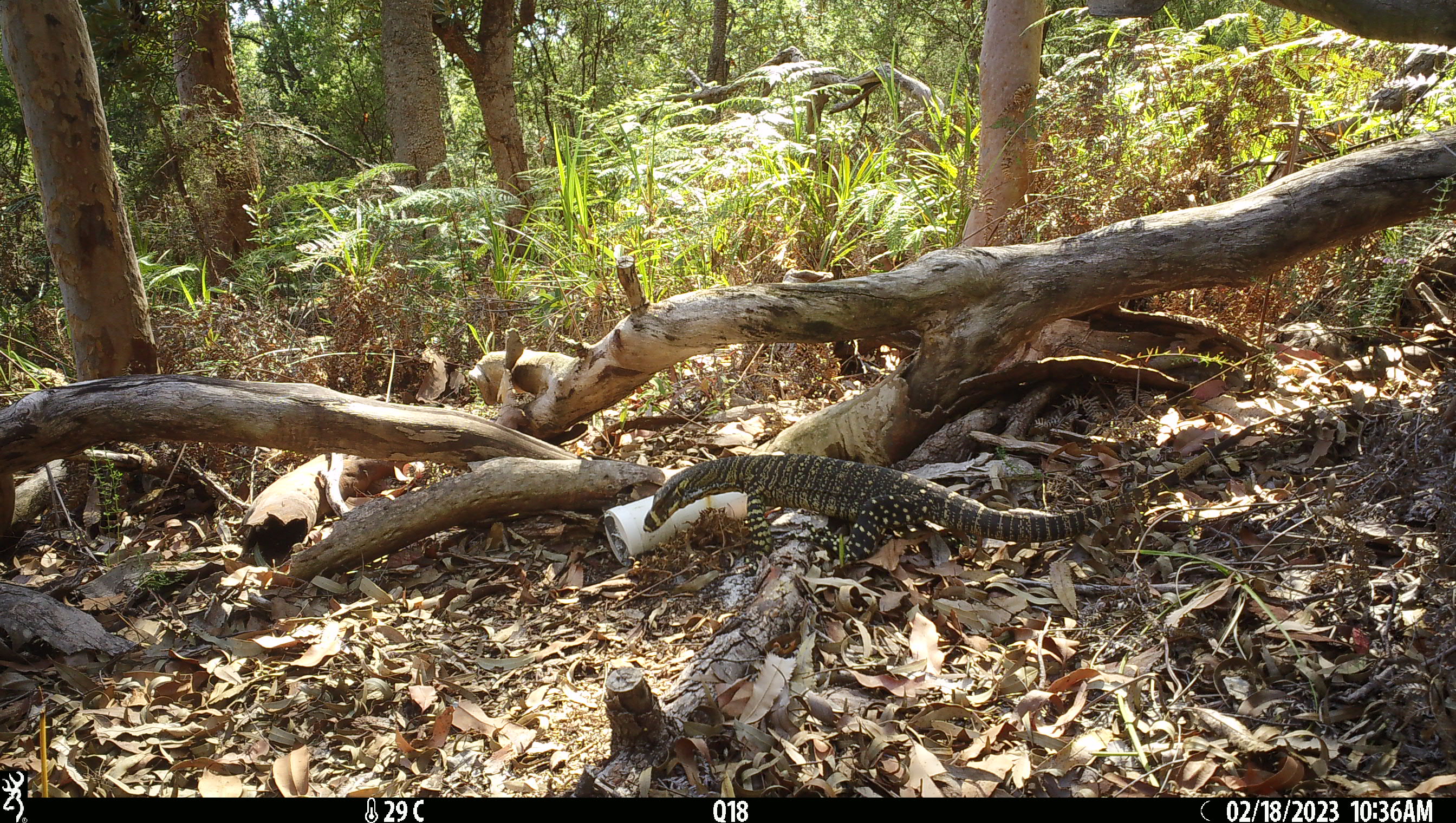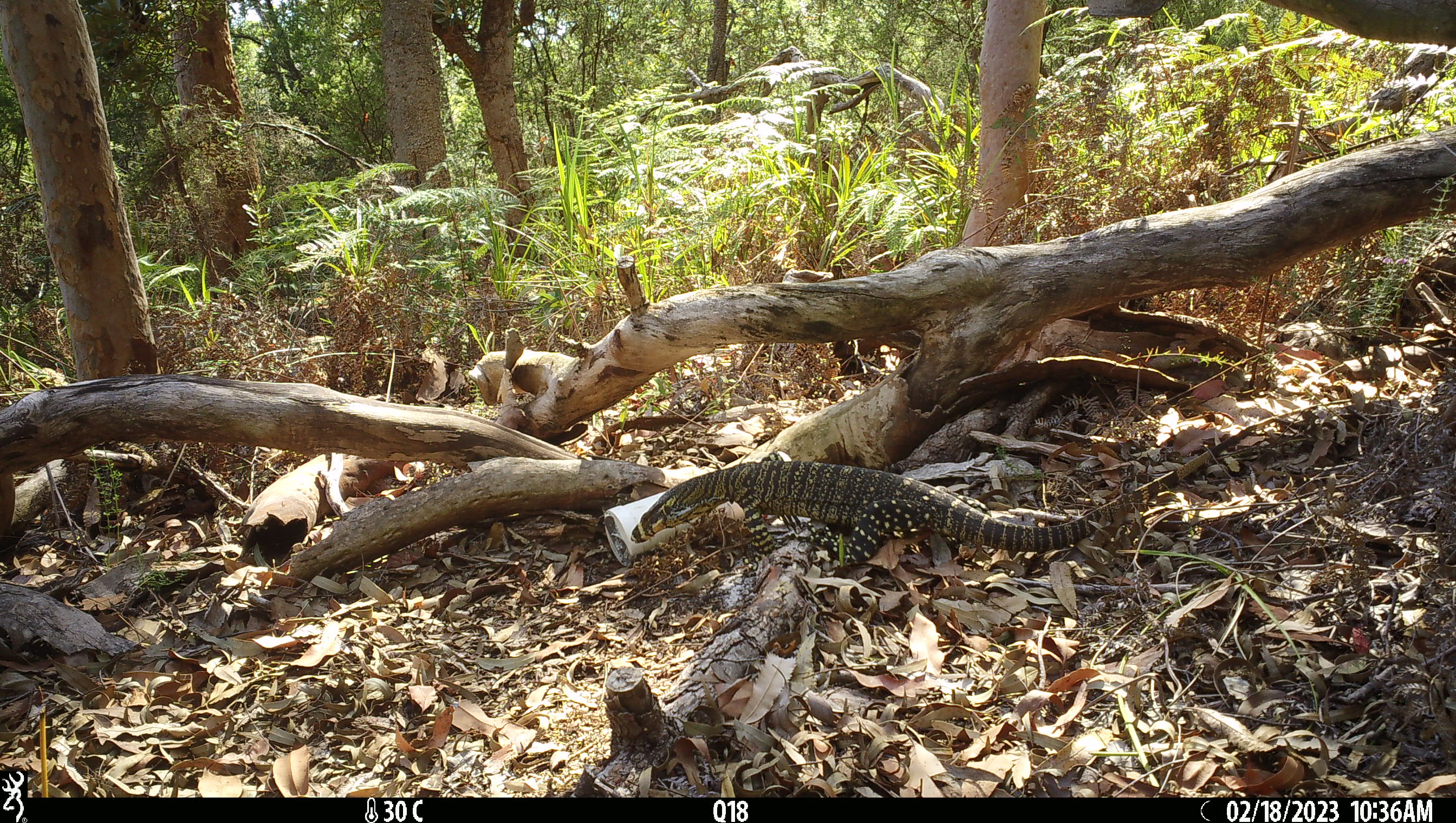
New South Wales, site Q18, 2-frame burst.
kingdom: Animalia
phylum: Chordata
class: Reptilia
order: Squamata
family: Varanidae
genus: Varanus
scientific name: Varanus varius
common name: lace monitor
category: goanna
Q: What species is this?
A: Goanna (lace monitor) (Varanus varius).